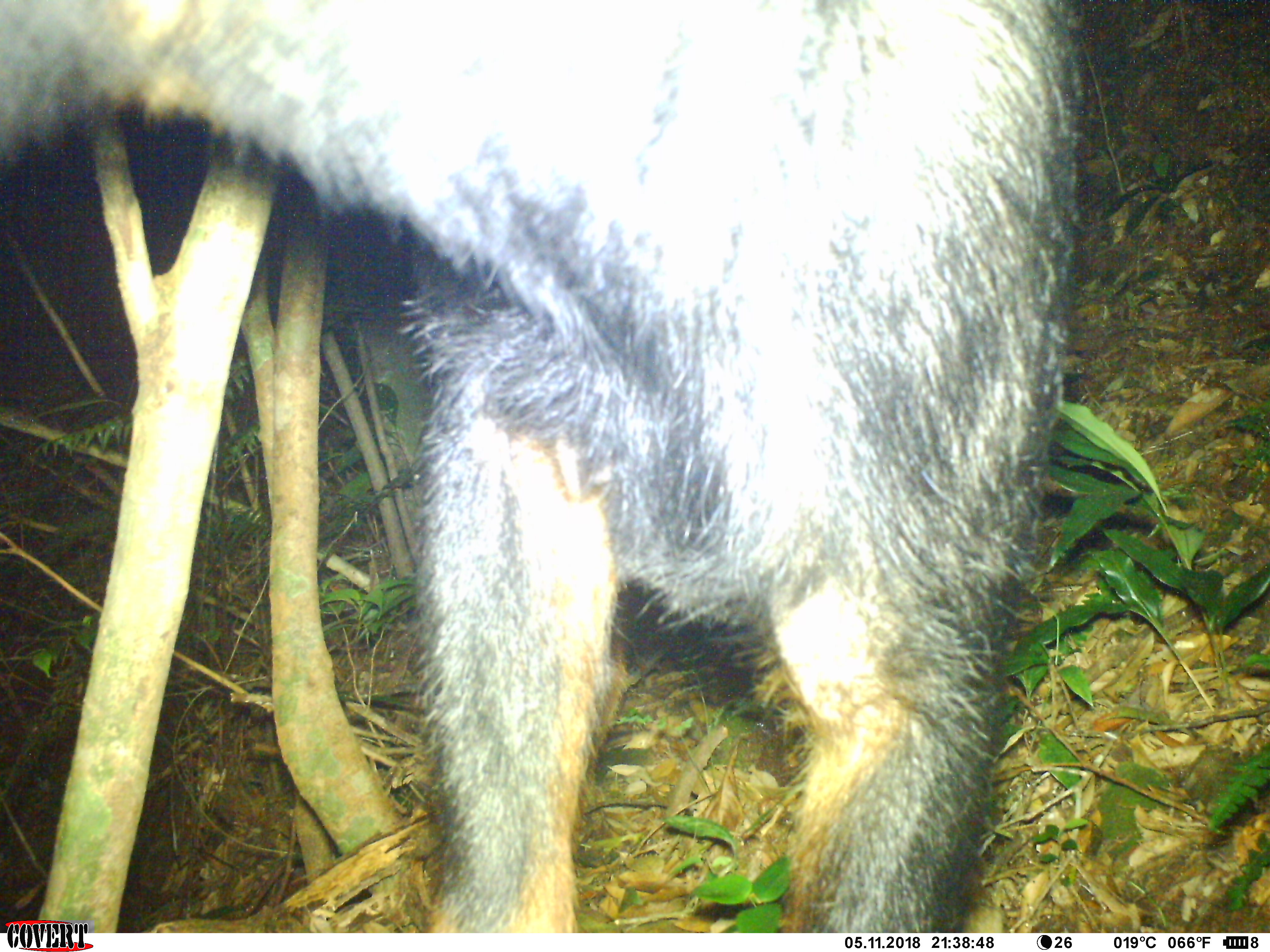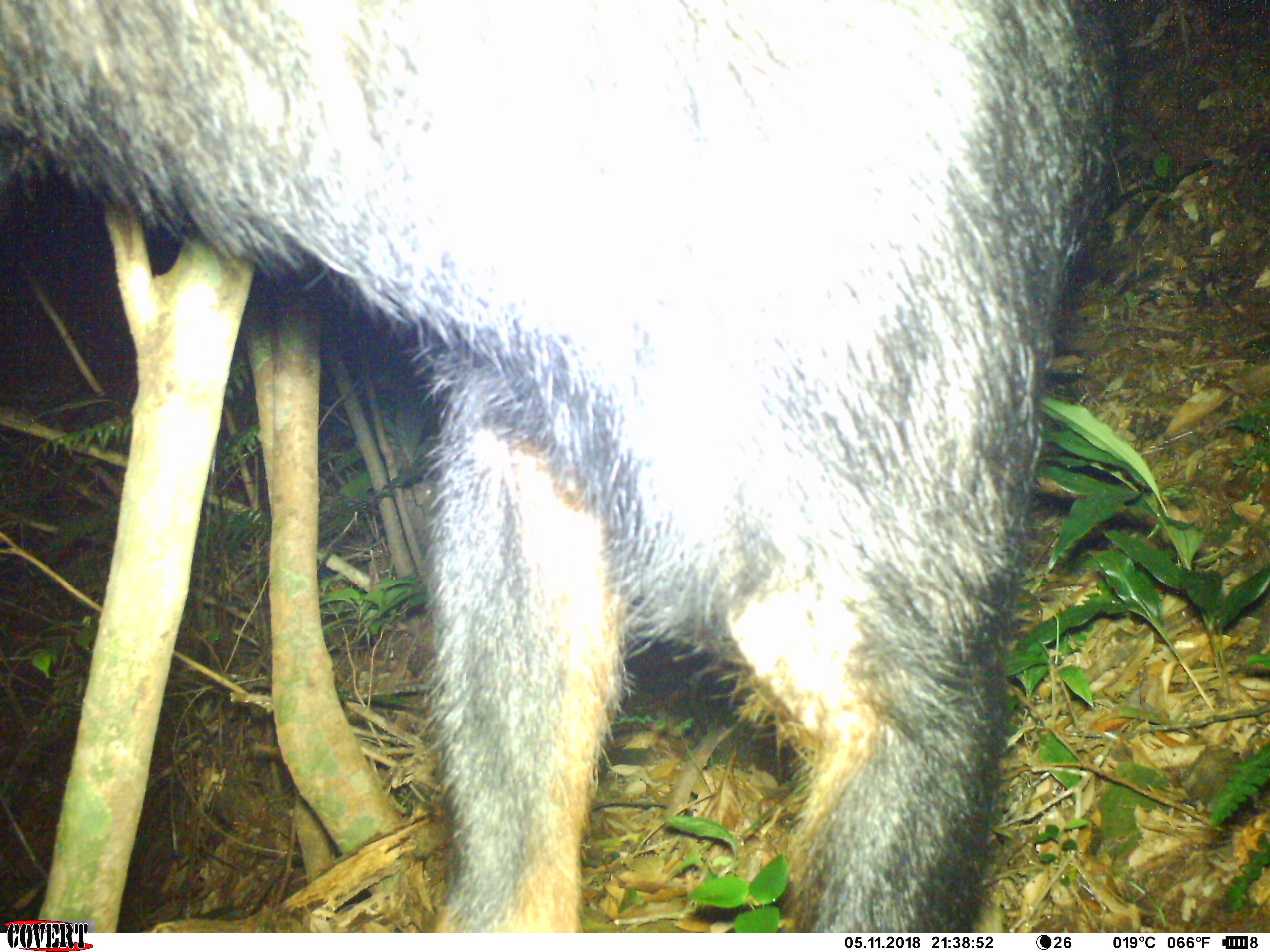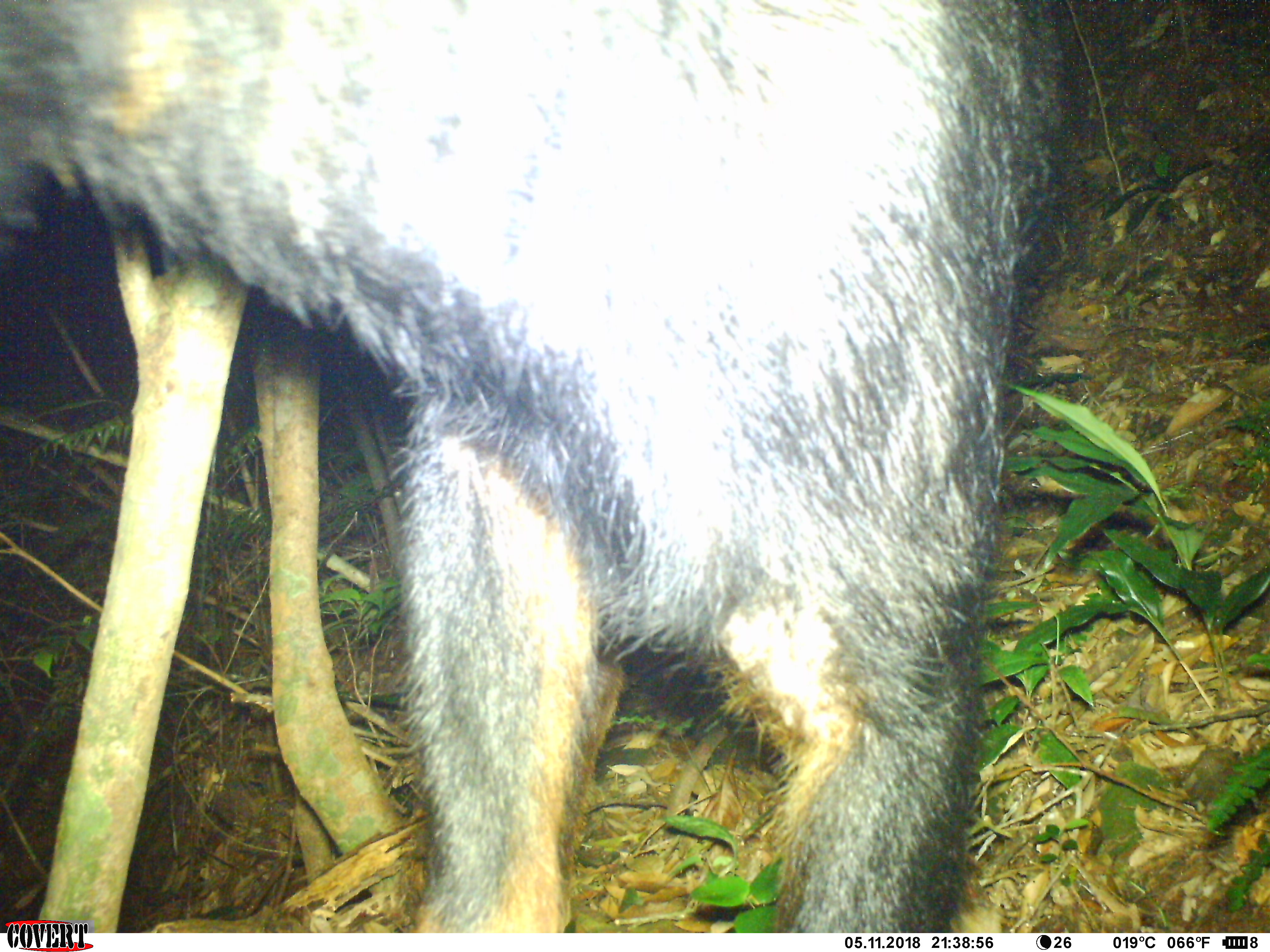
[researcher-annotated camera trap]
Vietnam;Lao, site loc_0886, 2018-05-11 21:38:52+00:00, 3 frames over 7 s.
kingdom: Animalia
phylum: Chordata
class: Mammalia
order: Artiodactyla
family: Bovidae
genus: Capricornis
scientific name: Capricornis sumatraensis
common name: chinese serow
Chinese serow (Capricornis sumatraensis). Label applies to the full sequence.